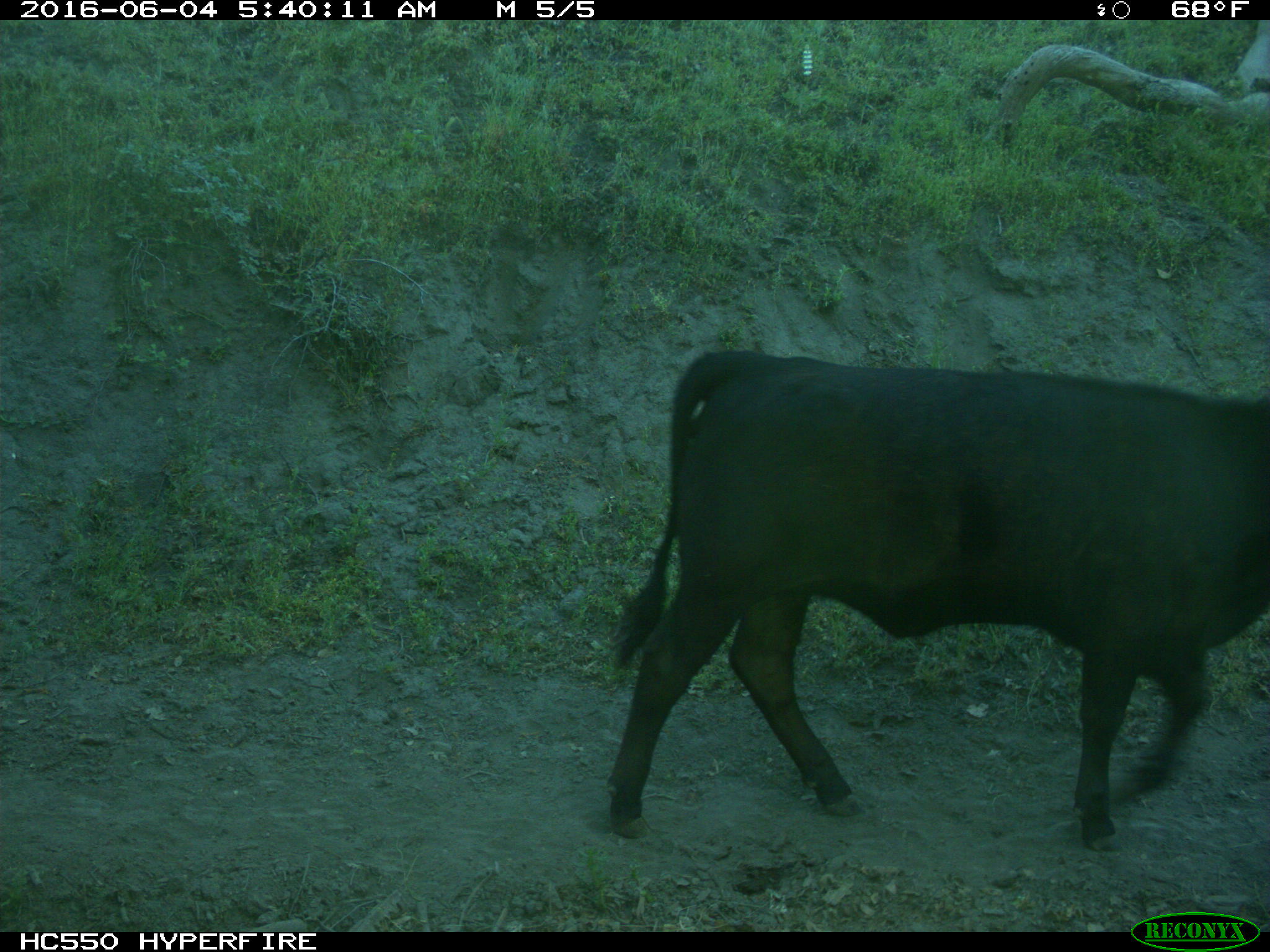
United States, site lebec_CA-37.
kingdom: Animalia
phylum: Chordata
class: Mammalia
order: Artiodactyla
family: Bovidae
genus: Bos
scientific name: Bos taurus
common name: domestic cow